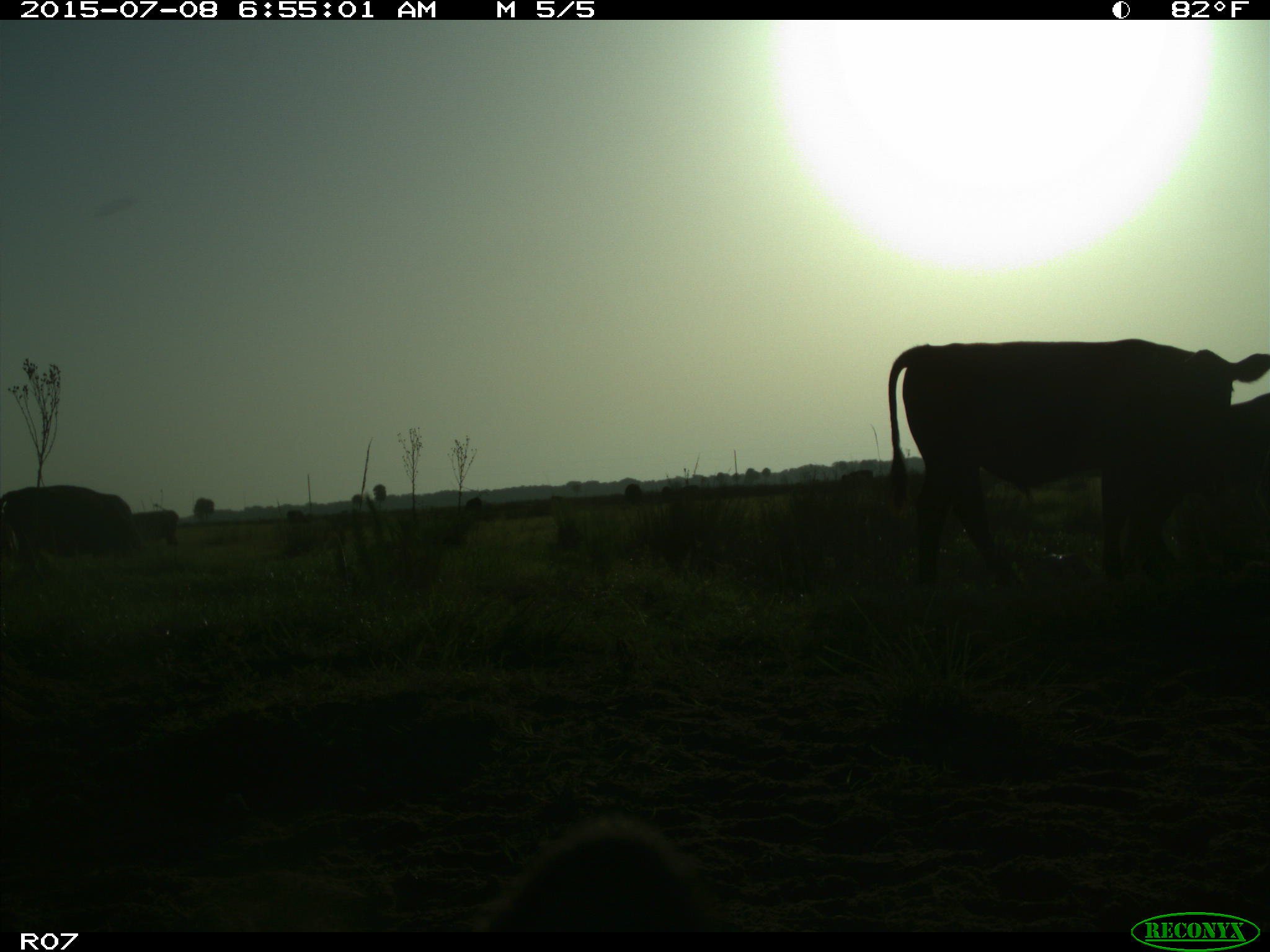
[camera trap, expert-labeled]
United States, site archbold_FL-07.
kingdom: Animalia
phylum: Chordata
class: Mammalia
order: Artiodactyla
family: Bovidae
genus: Bos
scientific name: Bos taurus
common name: domestic cow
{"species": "Bos taurus (domestic cow)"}